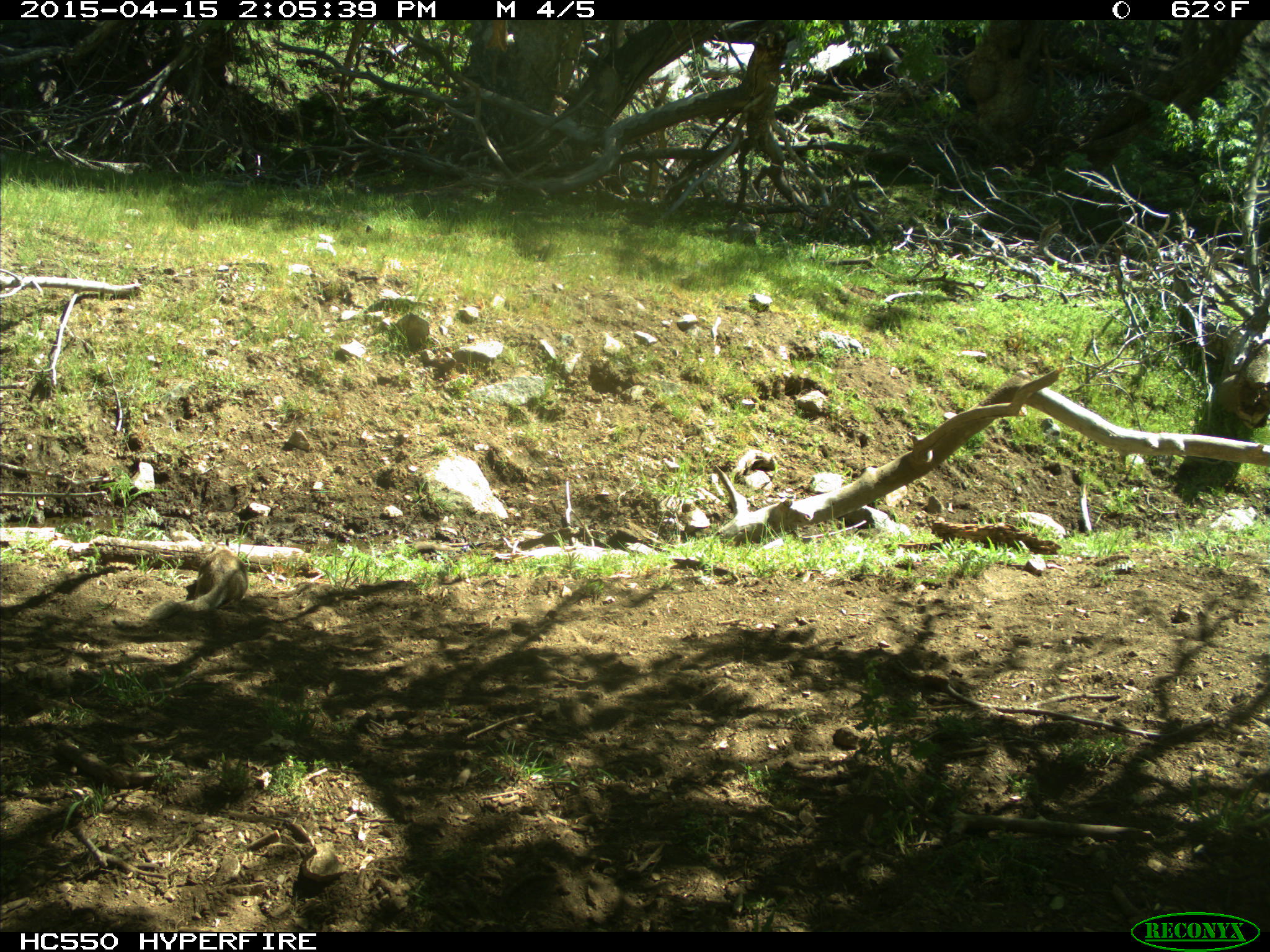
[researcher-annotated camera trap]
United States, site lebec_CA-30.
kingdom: Animalia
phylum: Chordata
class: Mammalia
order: Rodentia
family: Sciuridae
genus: Otospermophilus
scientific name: Otospermophilus beecheyi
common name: california ground squirrel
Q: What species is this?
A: Otospermophilus beecheyi (california ground squirrel).